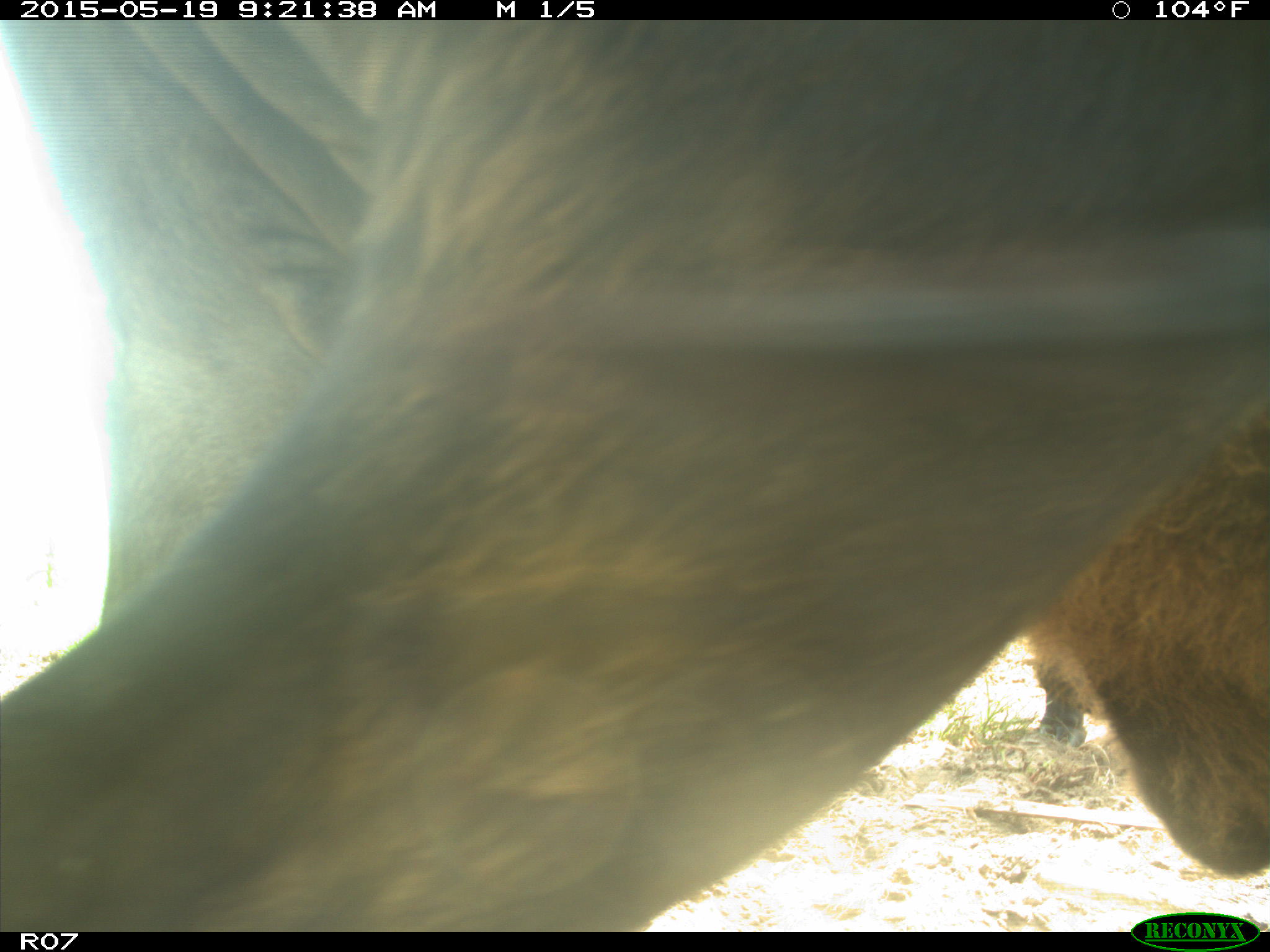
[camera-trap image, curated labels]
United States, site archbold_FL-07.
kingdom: Animalia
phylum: Chordata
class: Mammalia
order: Artiodactyla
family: Bovidae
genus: Bos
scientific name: Bos taurus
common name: domestic cow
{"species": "Bos taurus (domestic cow)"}